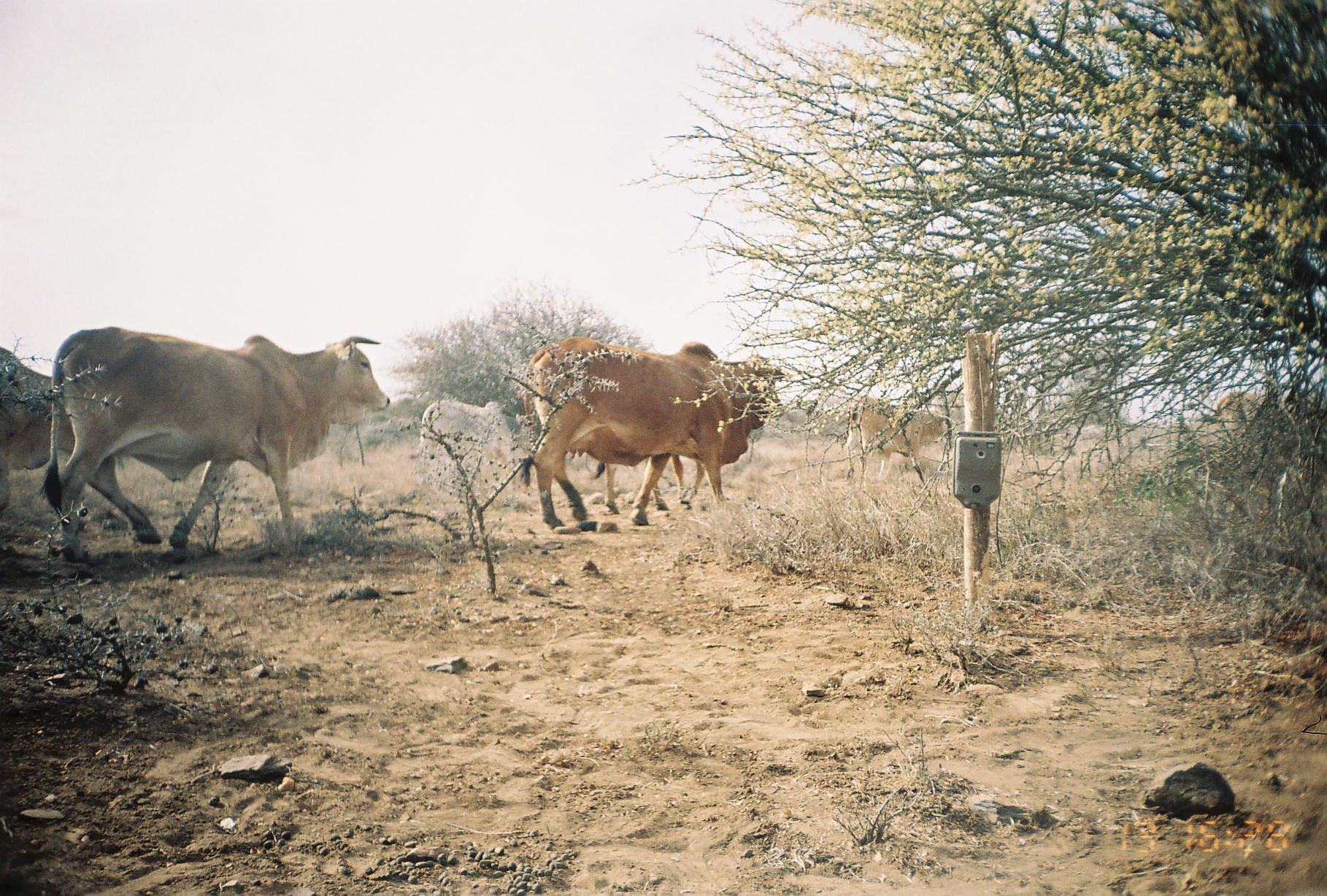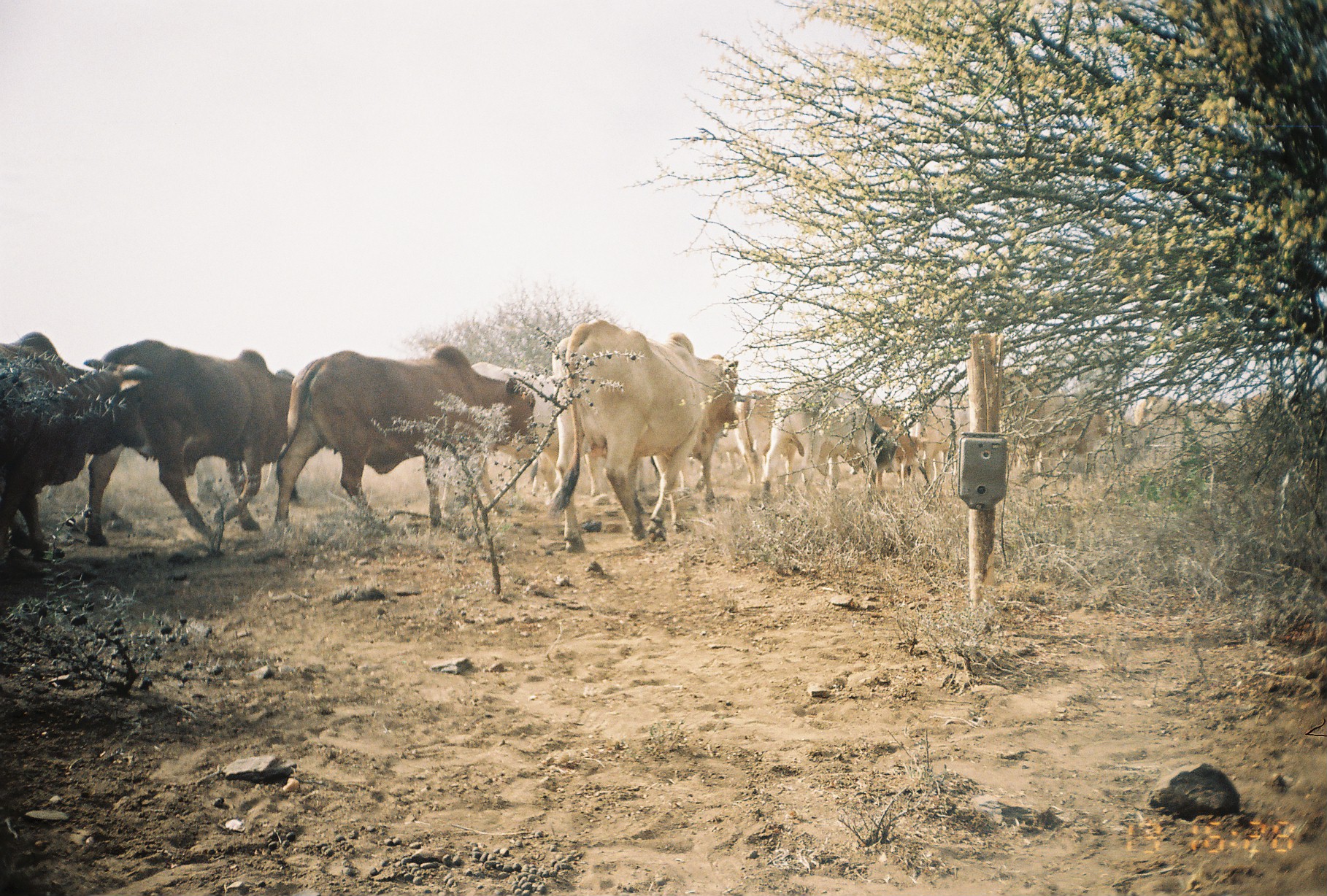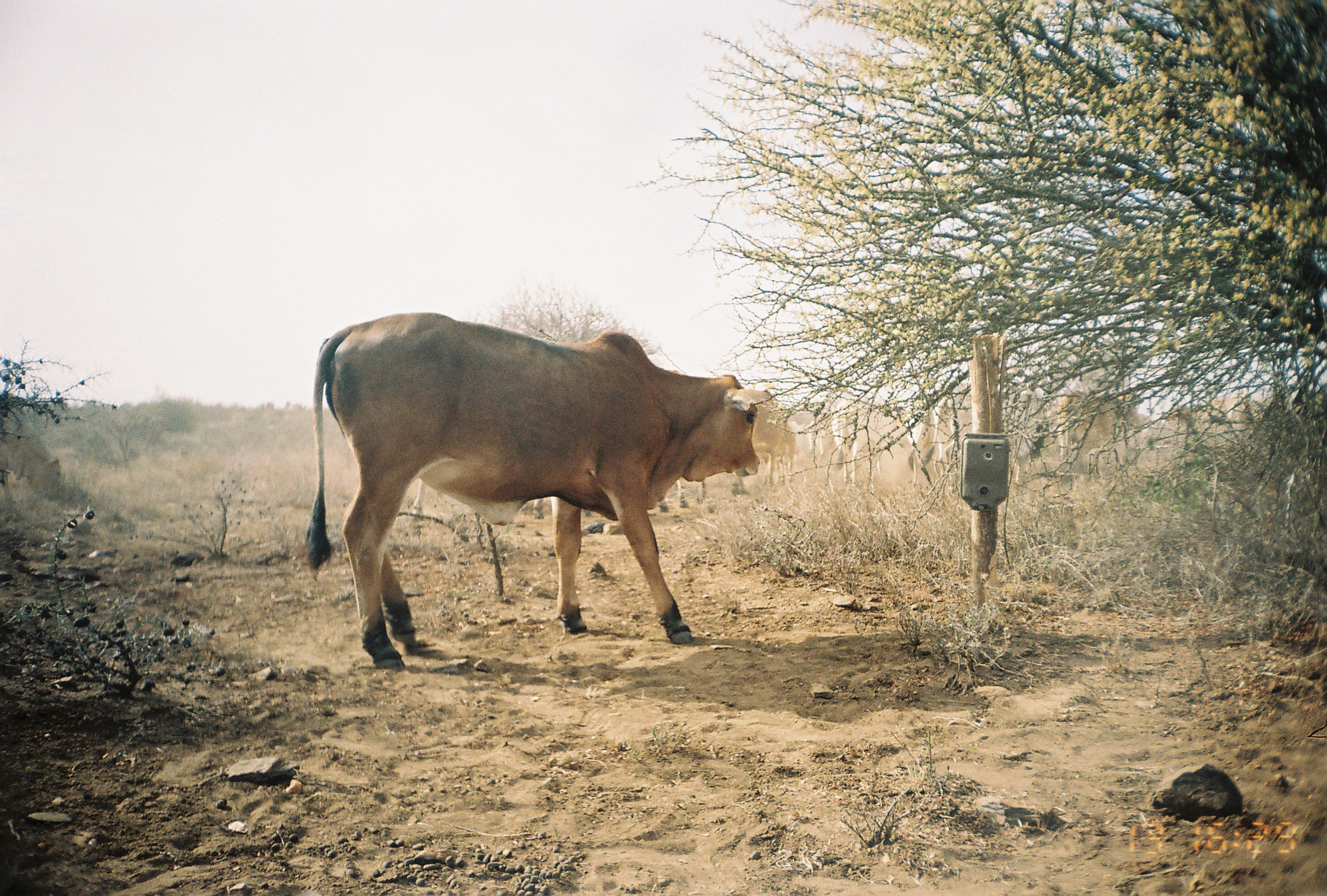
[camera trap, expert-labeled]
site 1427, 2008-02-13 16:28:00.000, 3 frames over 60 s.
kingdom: Animalia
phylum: Chordata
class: Mammalia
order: Artiodactyla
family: Bovidae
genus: Bos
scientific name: Bos taurus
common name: domestic cattle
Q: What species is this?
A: Bos taurus (domestic cattle).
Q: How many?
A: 8.